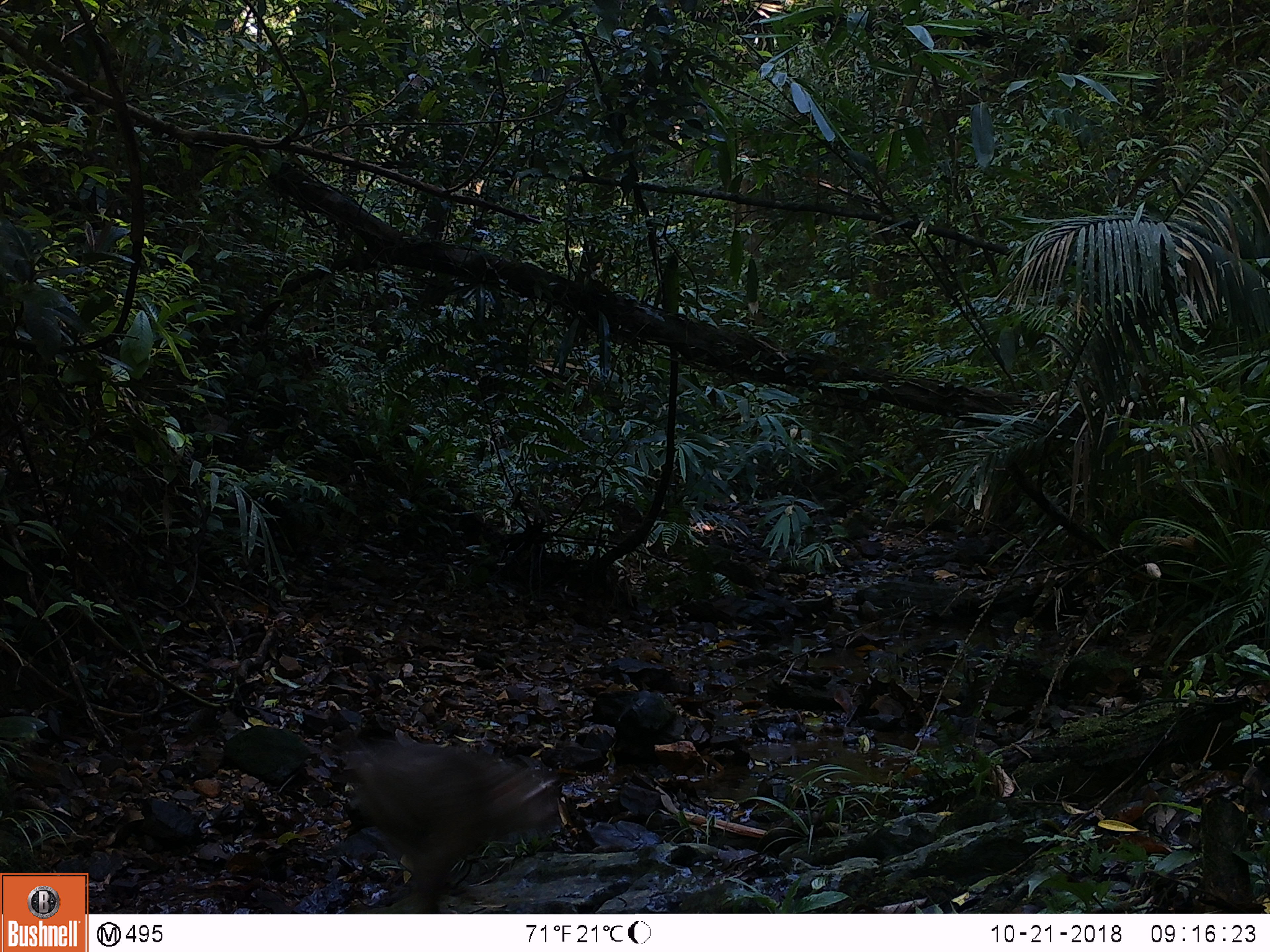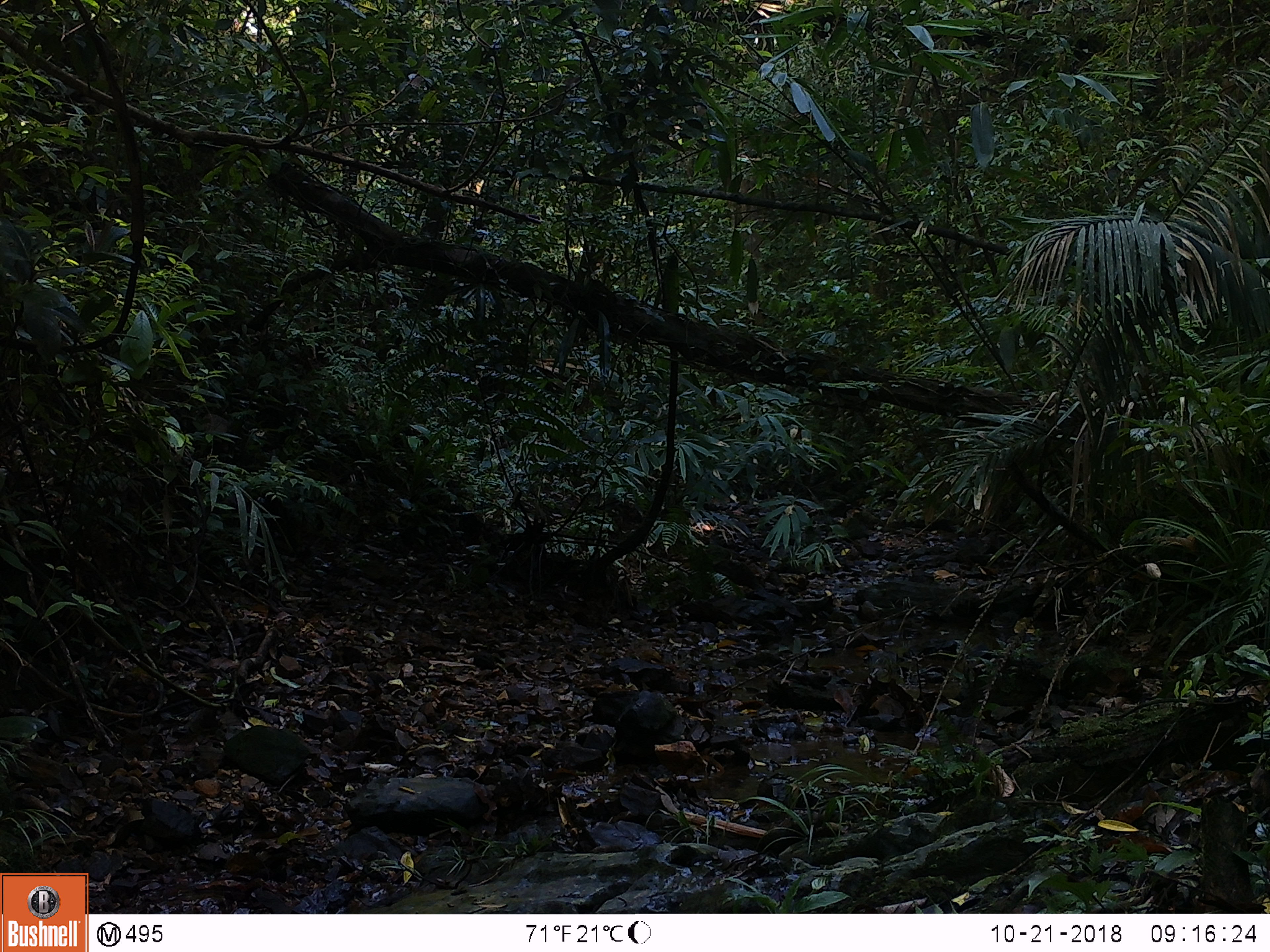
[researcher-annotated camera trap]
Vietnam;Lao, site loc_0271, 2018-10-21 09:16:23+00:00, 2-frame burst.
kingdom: Animalia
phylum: Chordata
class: Mammalia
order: Primates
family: Cercopithecidae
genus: Macaca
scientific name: Macaca arctoides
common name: stump-tailed macaque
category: stump tailed macaque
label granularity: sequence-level